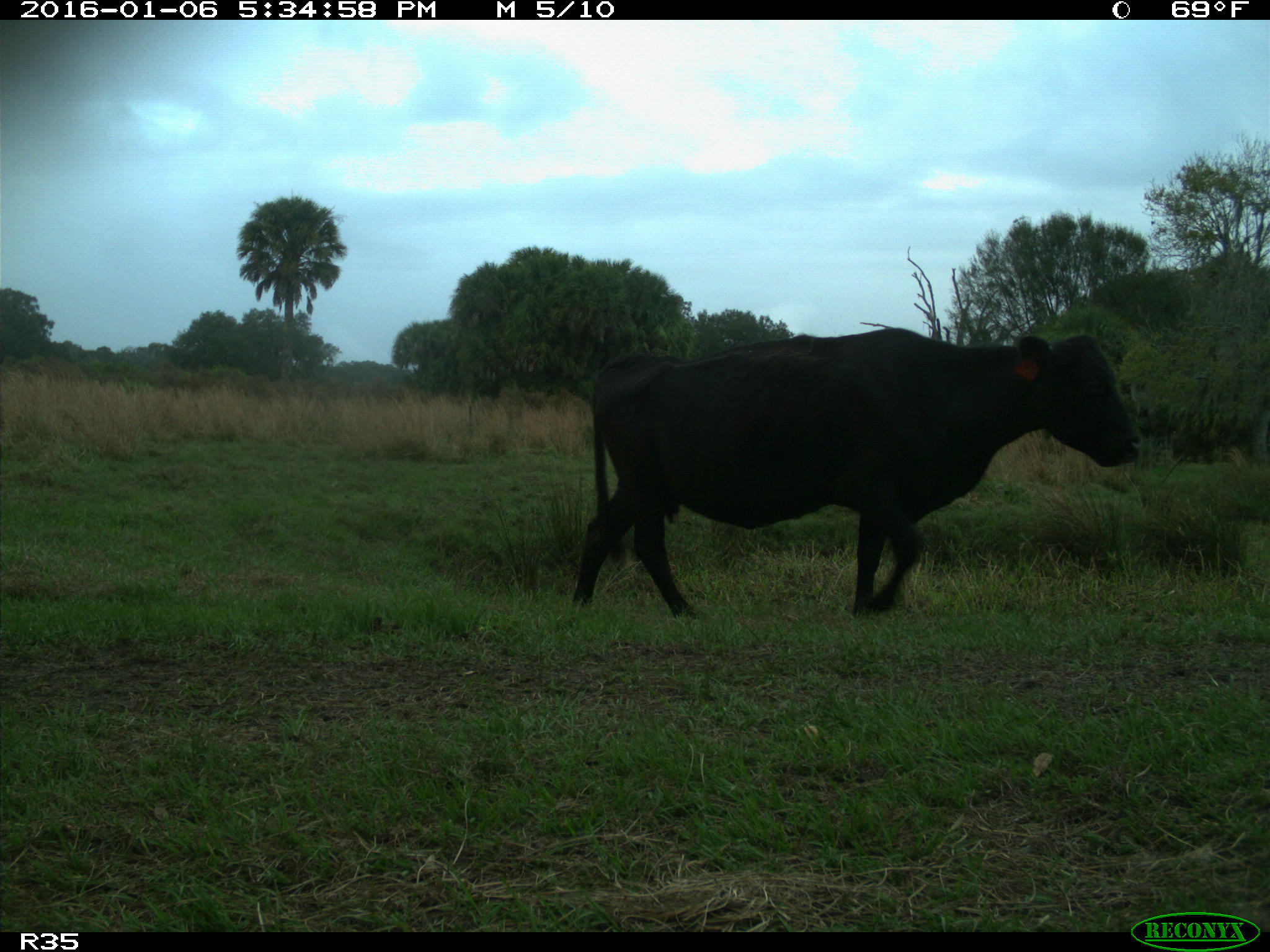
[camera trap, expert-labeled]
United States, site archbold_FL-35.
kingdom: Animalia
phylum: Chordata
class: Mammalia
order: Artiodactyla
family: Bovidae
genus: Bos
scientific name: Bos taurus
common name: domestic cow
Bos taurus (domestic cow).